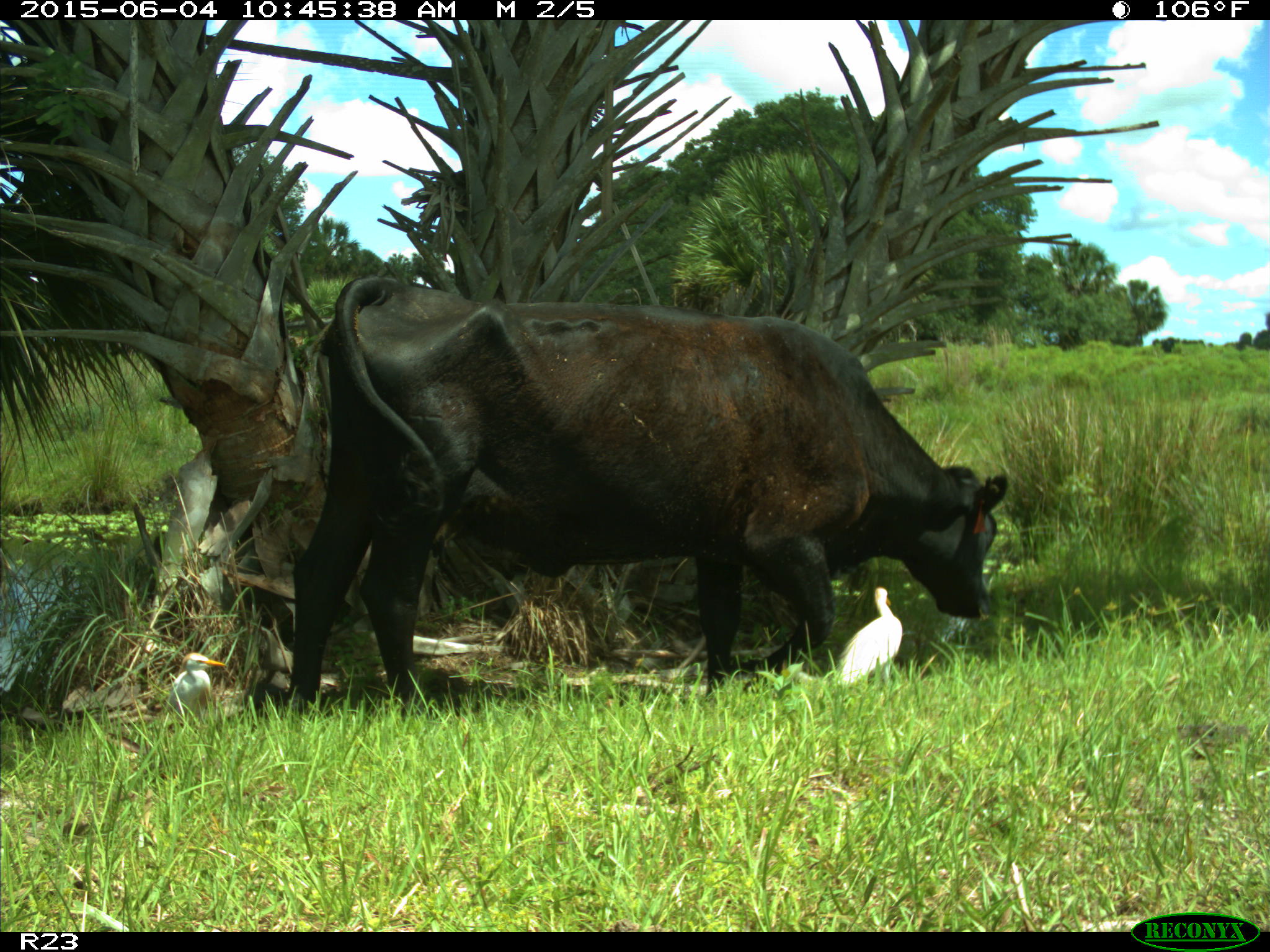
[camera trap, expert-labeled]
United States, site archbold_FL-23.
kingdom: Animalia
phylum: Chordata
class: Mammalia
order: Artiodactyla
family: Bovidae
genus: Bos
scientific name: Bos taurus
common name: domestic cow